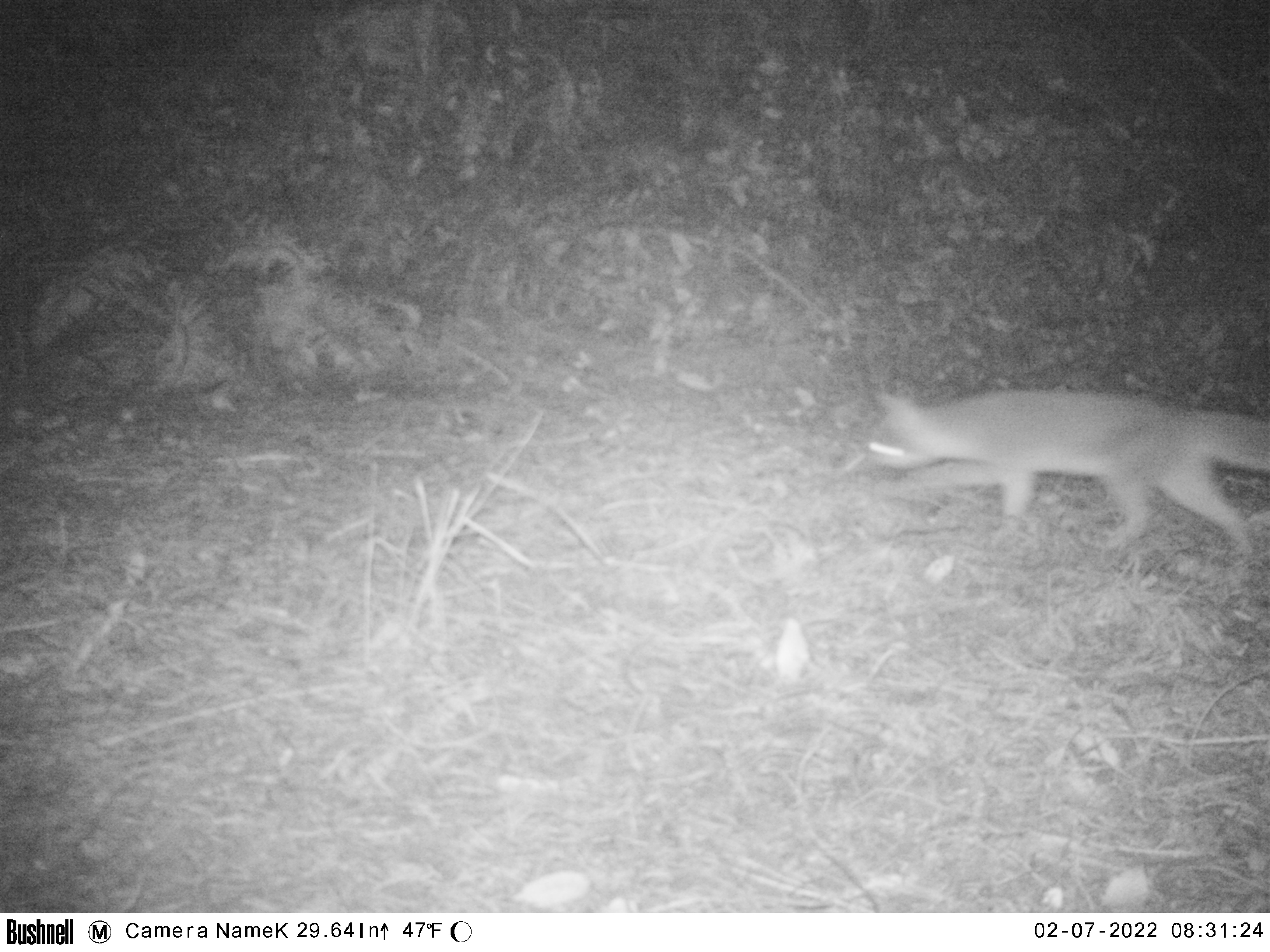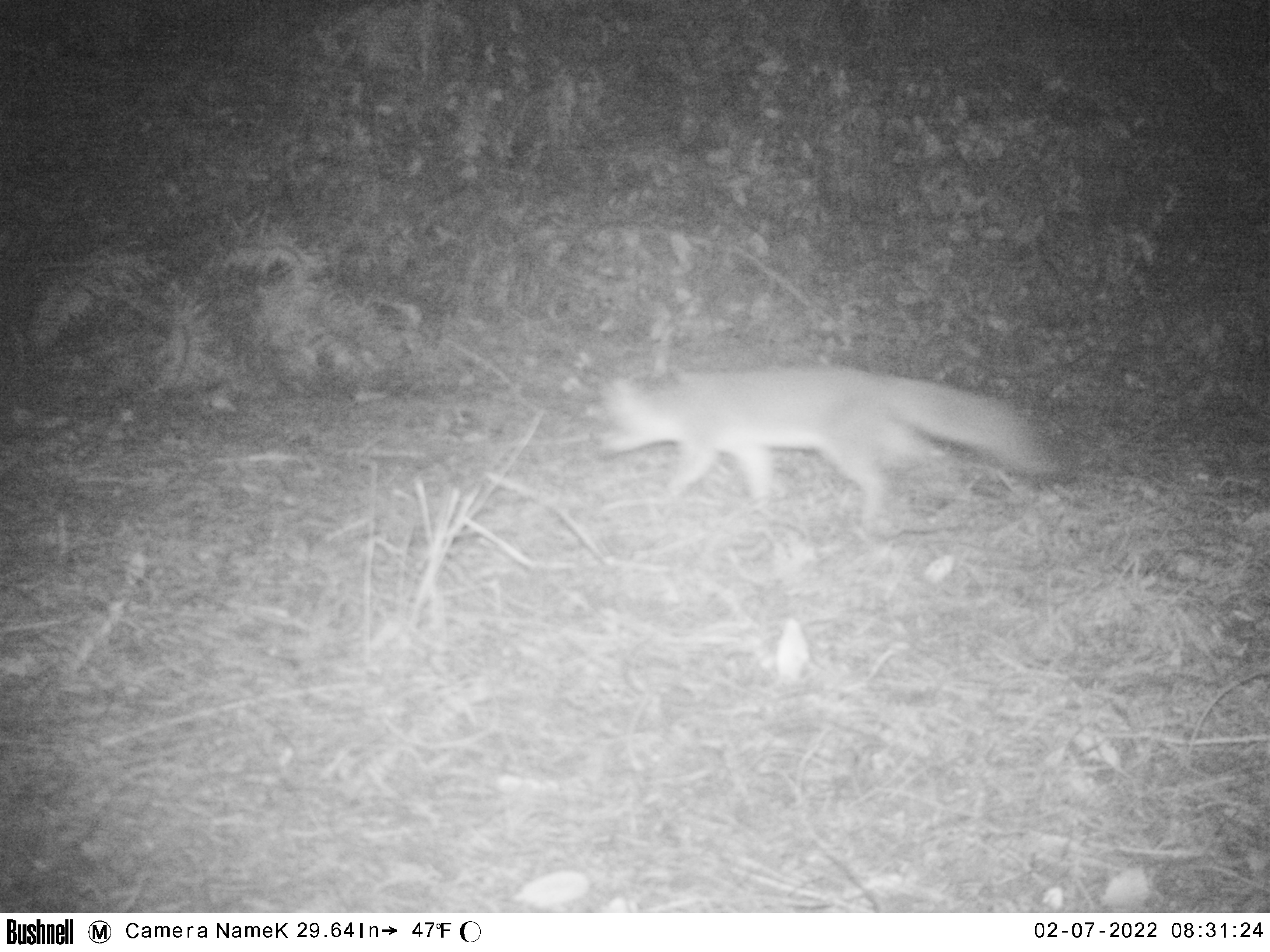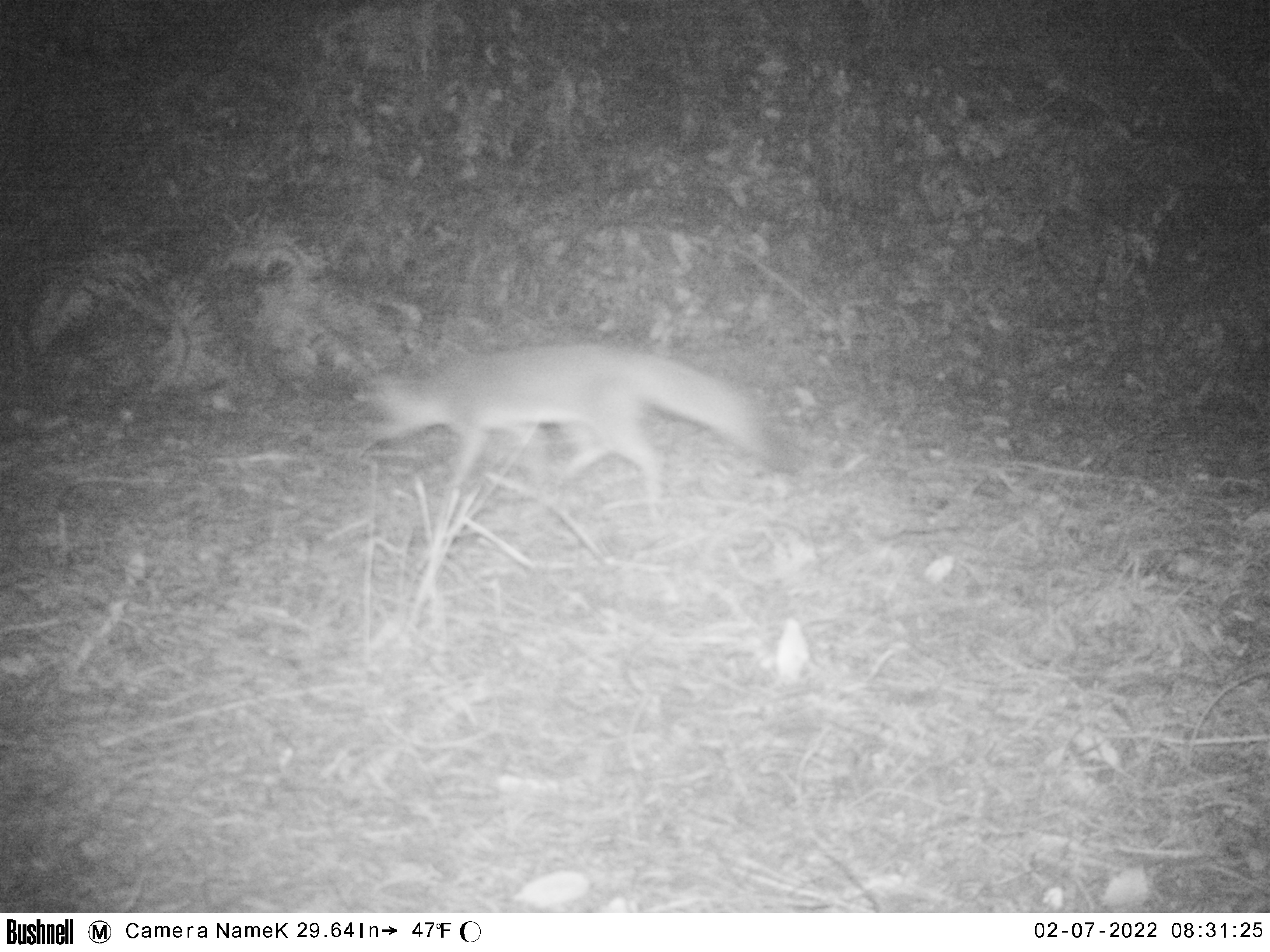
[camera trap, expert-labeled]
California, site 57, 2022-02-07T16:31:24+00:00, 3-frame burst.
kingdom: Animalia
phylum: Chordata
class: Mammalia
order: Carnivora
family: Canidae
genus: Urocyon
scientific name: Urocyon cinereoargenteus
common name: gray fox